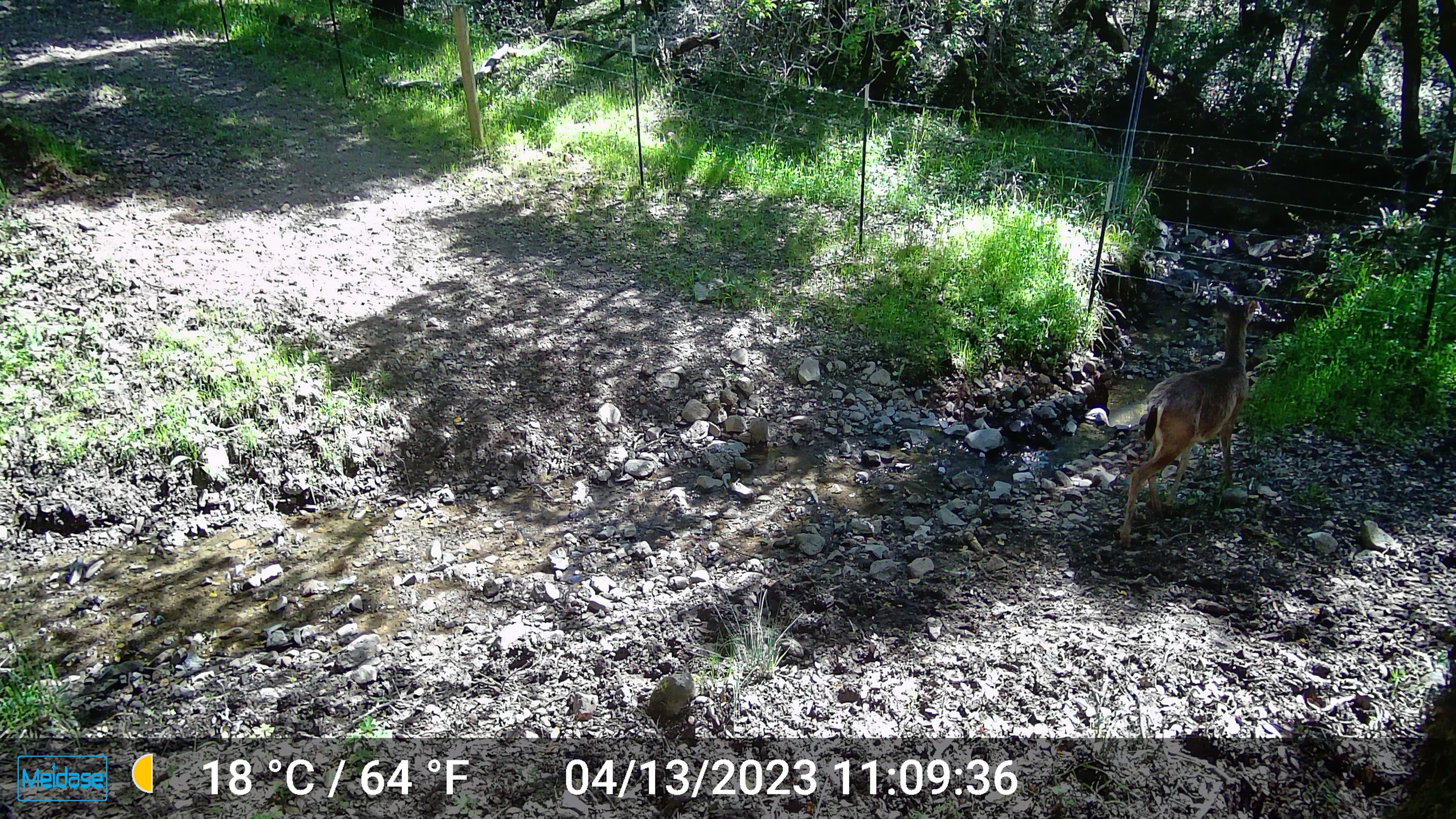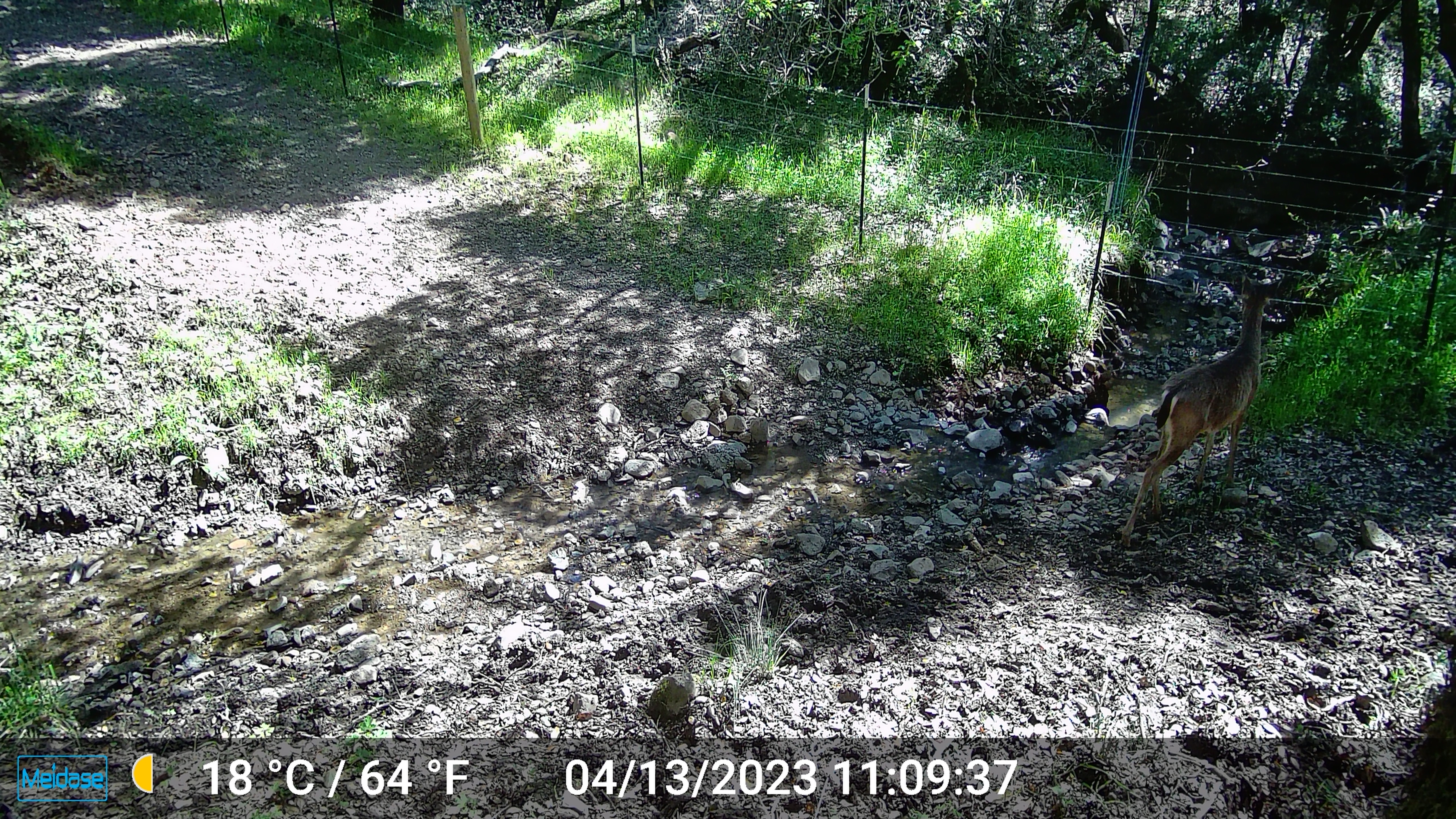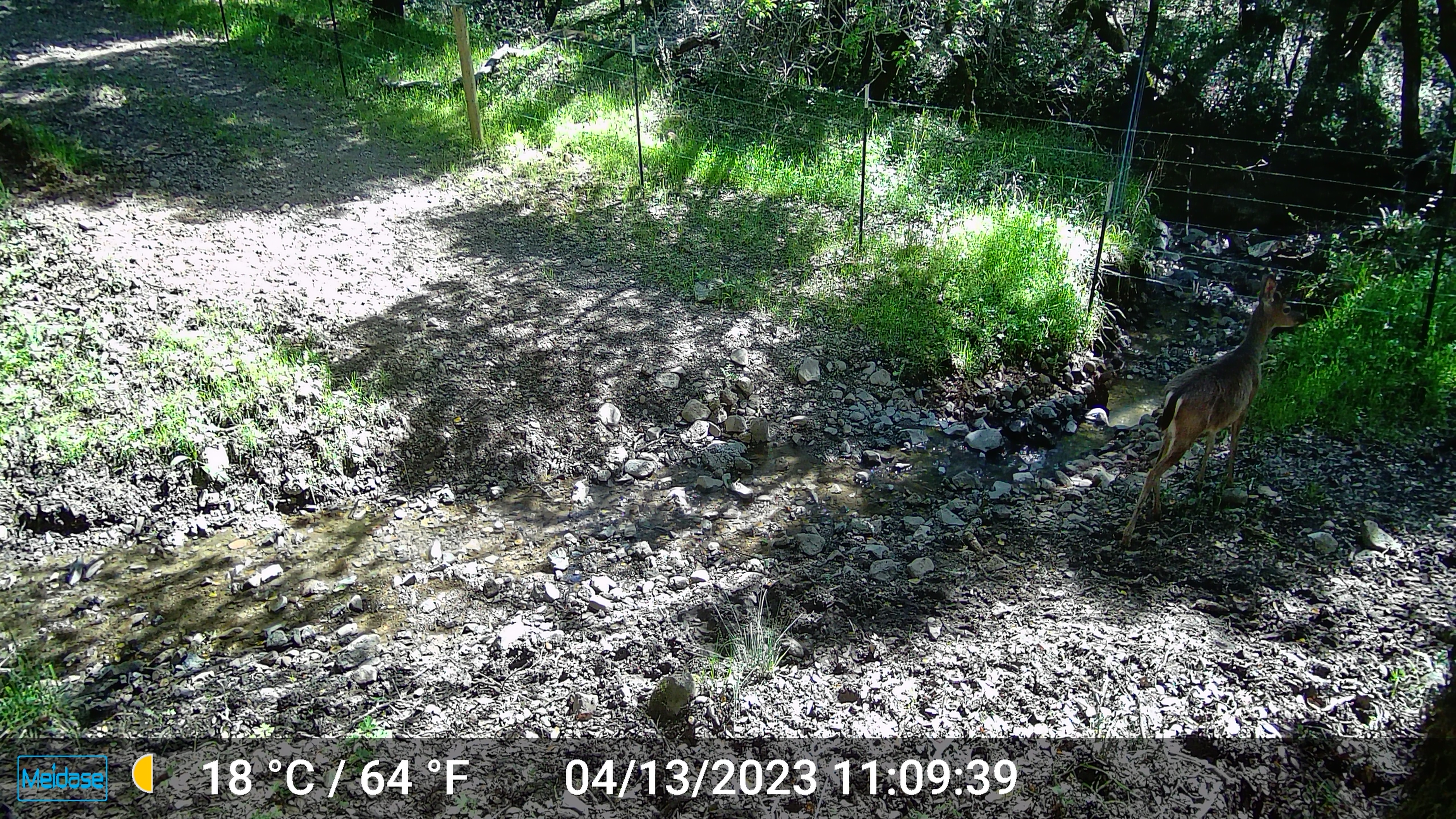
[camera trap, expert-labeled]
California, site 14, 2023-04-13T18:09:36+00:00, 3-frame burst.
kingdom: Animalia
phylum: Chordata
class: Mammalia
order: Artiodactyla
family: Cervidae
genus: Odocoileus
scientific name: Odocoileus hemionus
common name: mule deer